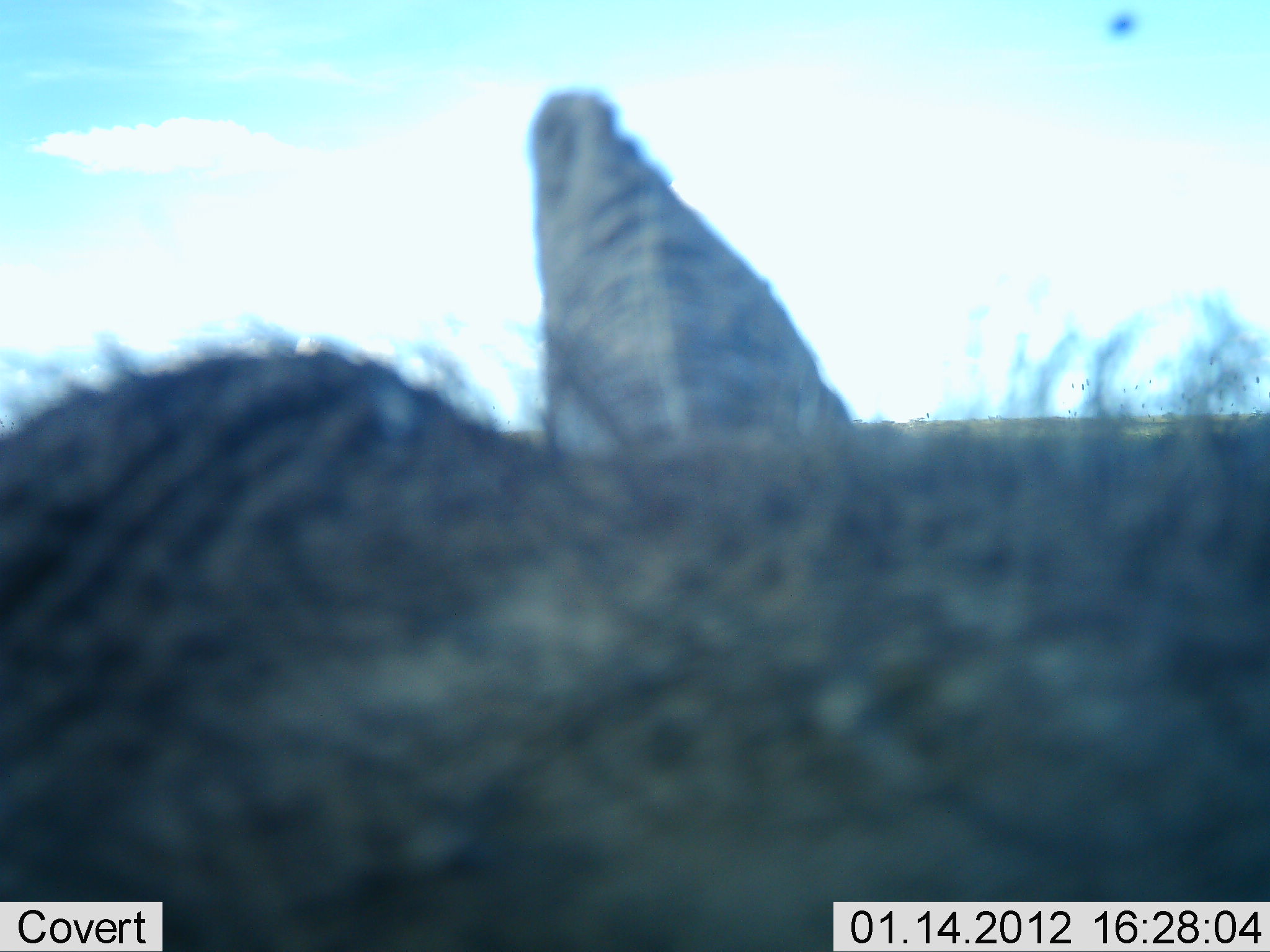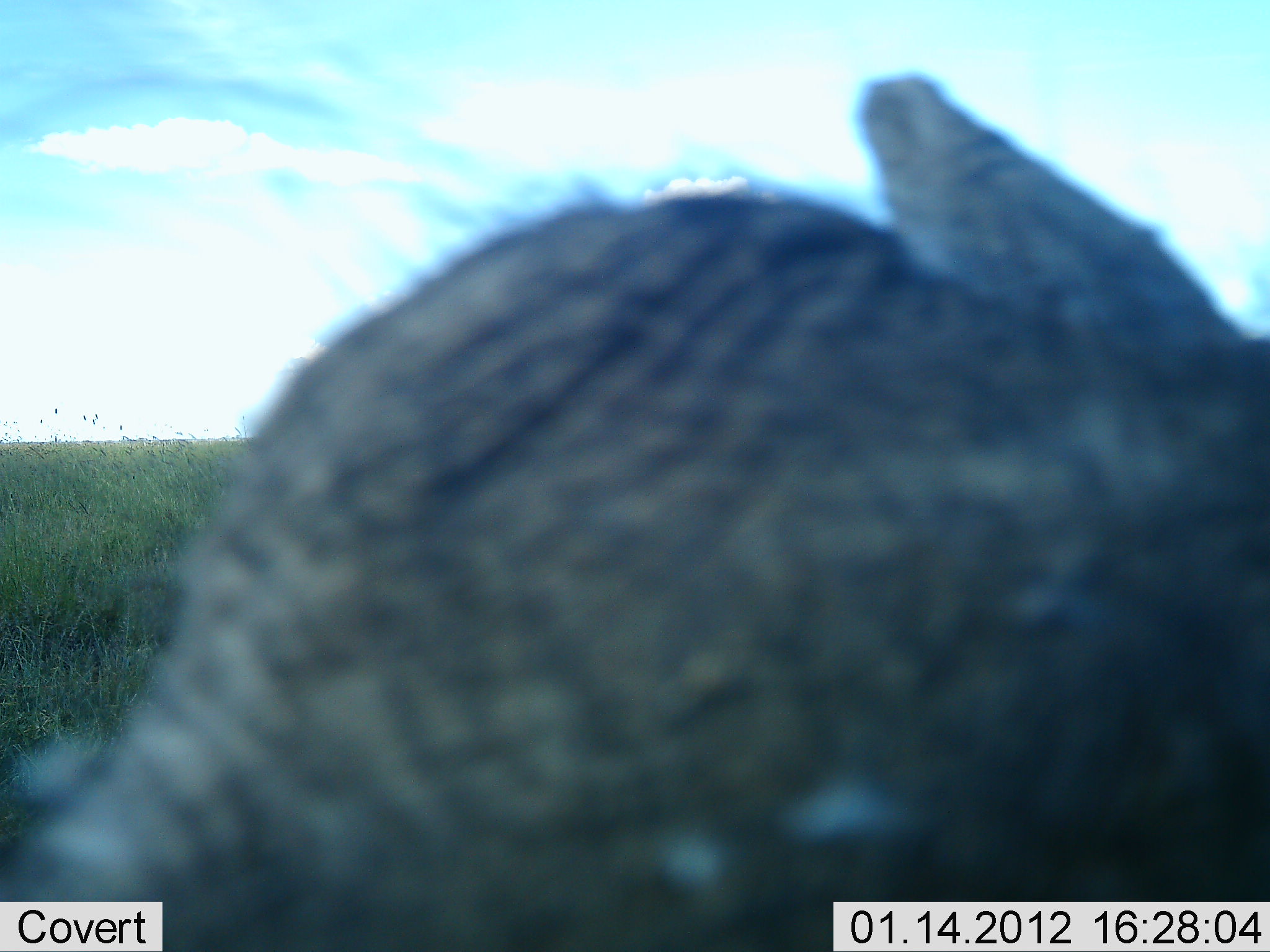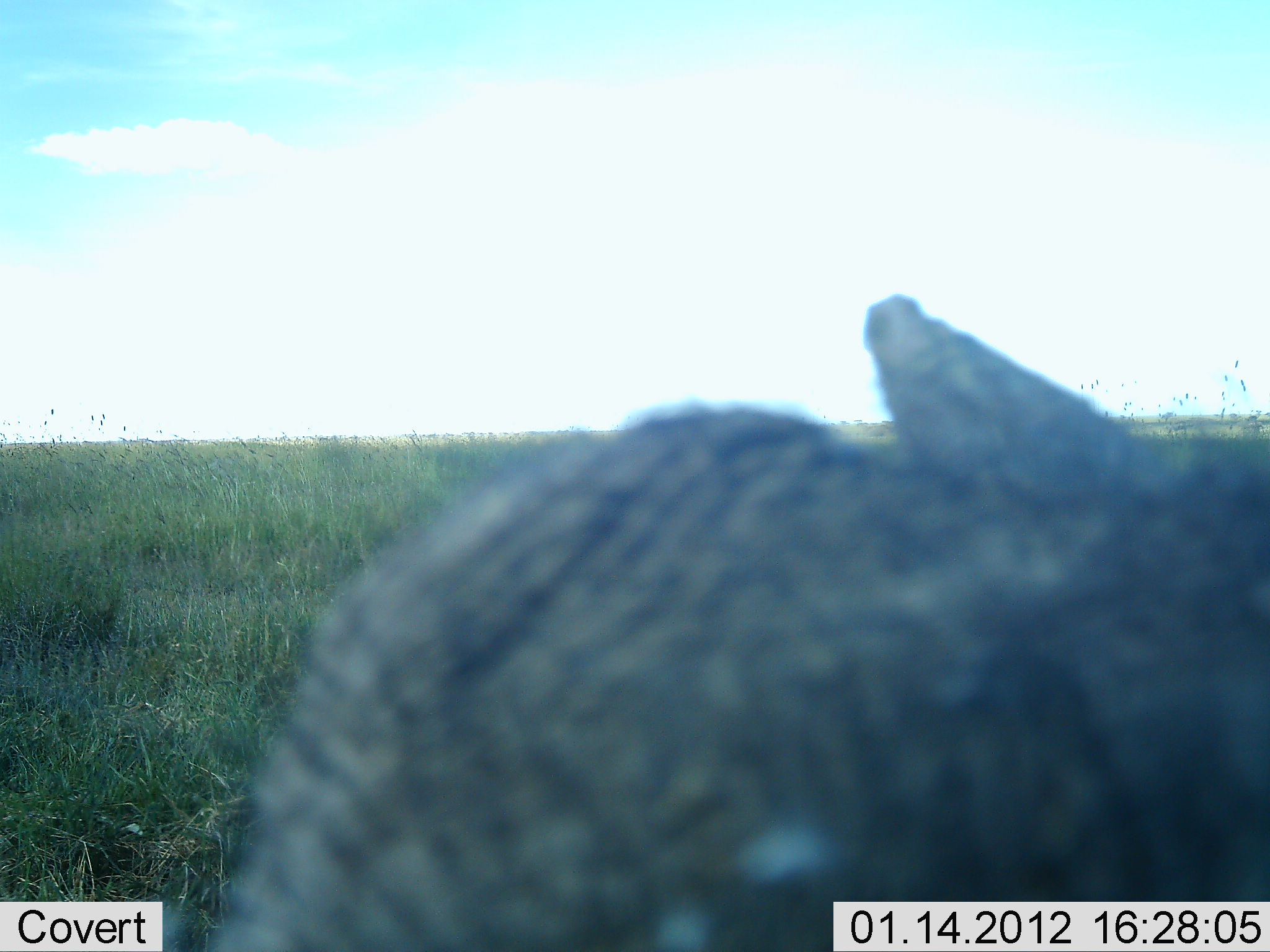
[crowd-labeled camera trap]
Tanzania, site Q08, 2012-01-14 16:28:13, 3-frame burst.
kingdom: Animalia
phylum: Chordata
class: Mammalia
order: Artiodactyla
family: Suidae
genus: Phacochoerus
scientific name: Phacochoerus africanus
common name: warthog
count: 1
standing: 33%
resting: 0%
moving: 67%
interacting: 0%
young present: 0%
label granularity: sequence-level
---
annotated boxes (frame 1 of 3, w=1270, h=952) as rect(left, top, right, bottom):
animal: rect(0, 86, 1269, 952)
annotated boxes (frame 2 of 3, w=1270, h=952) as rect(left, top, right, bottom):
animal: rect(0, 73, 1270, 952)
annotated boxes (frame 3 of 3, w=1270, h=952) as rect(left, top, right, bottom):
animal: rect(121, 294, 1270, 951)